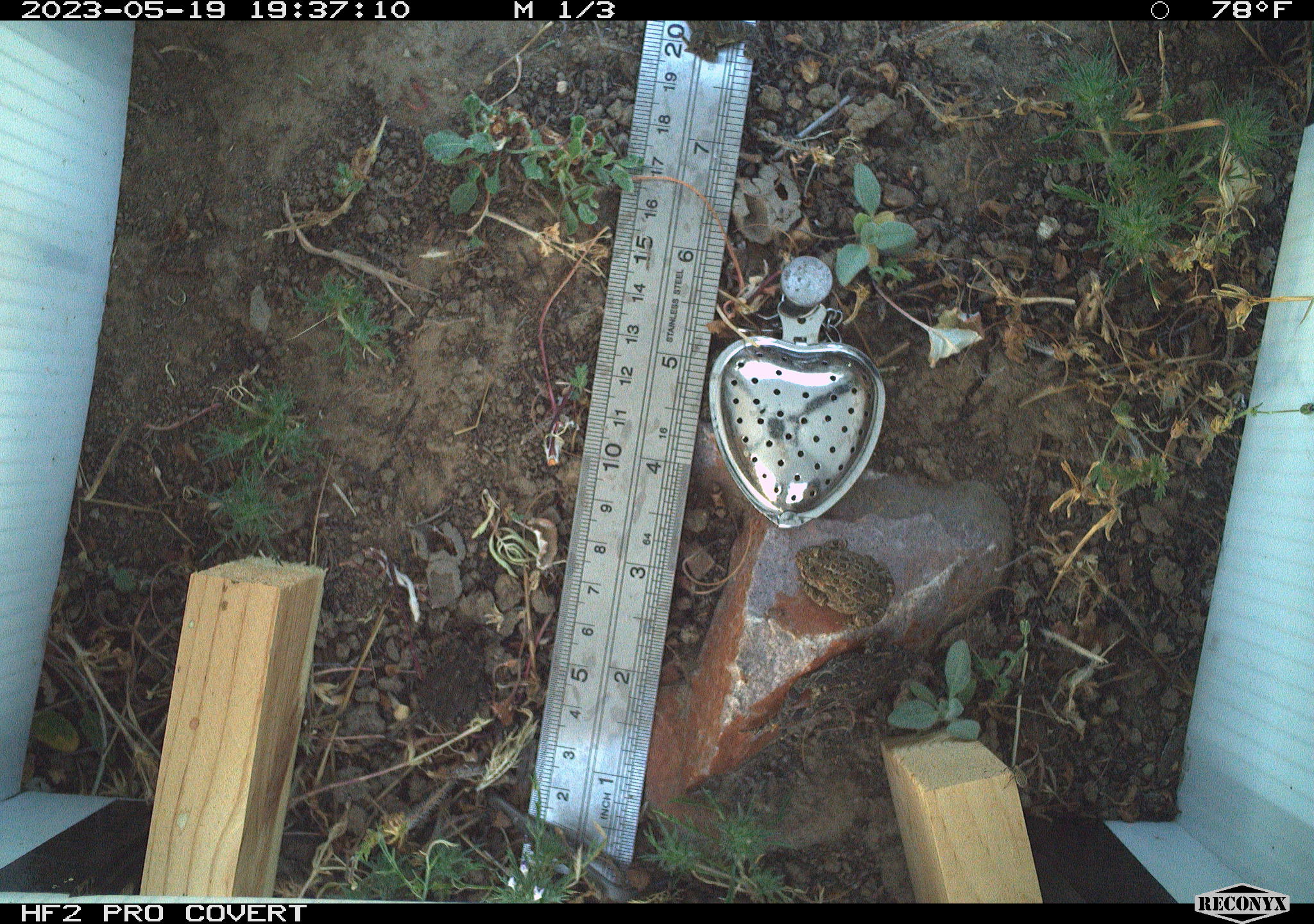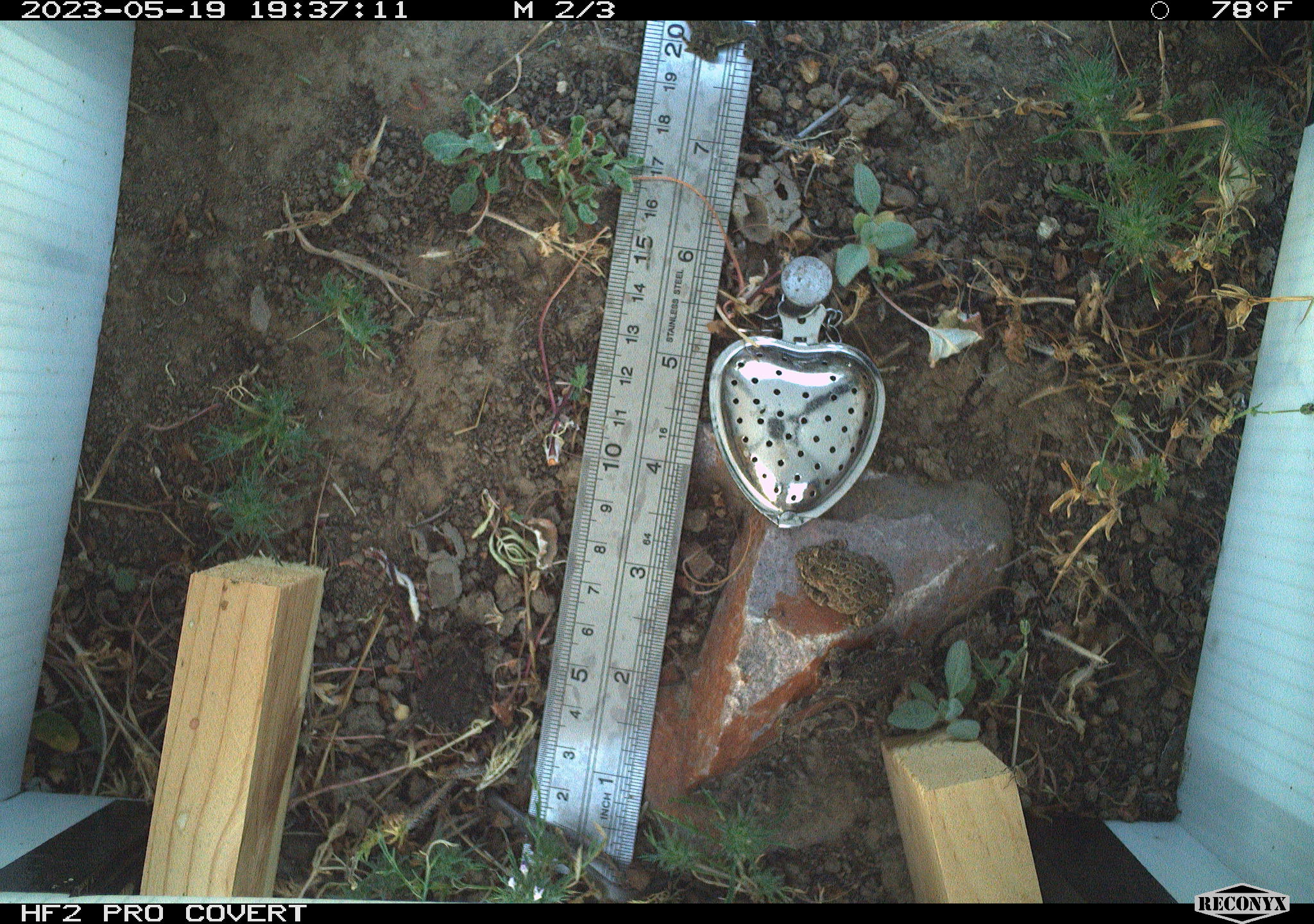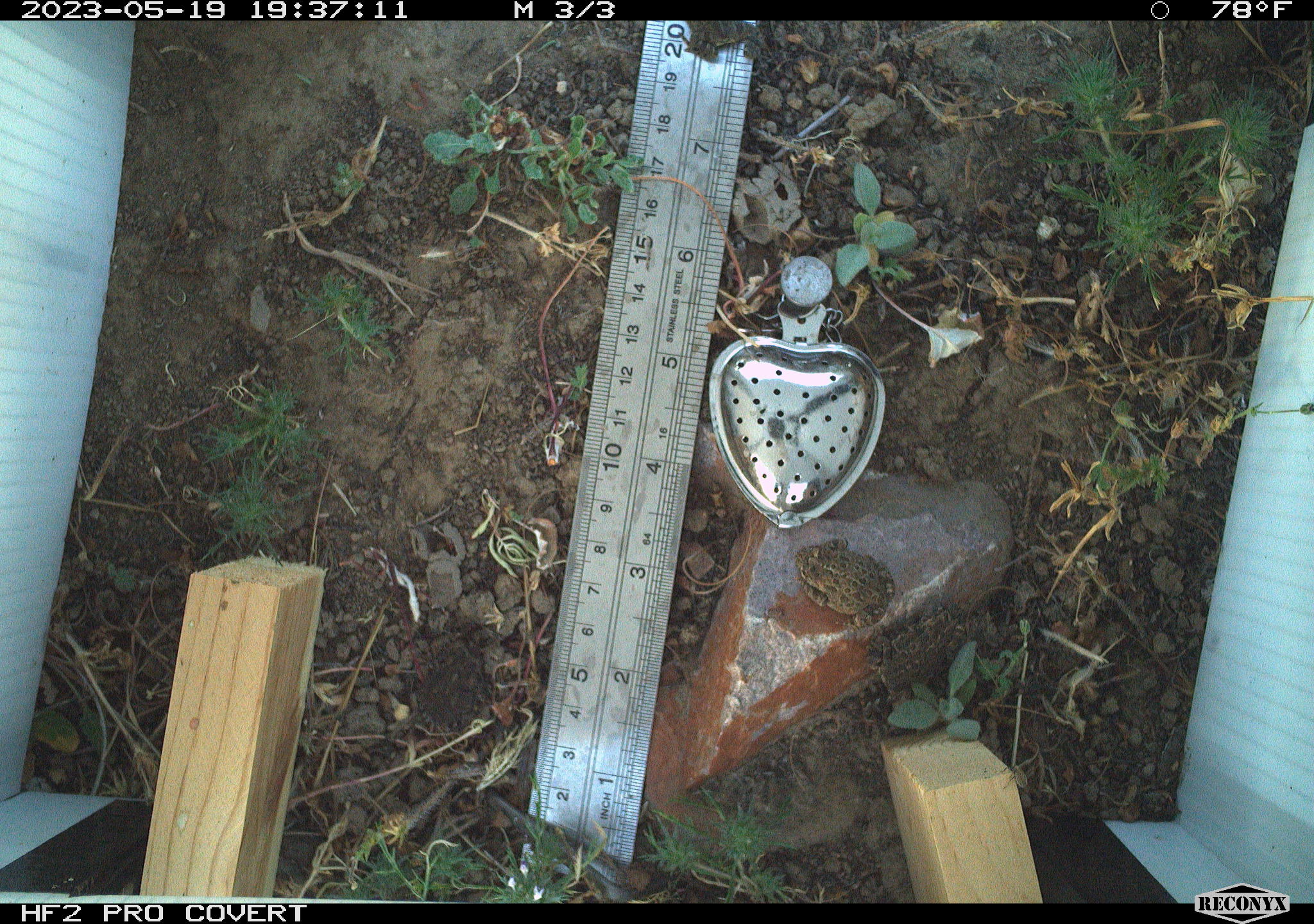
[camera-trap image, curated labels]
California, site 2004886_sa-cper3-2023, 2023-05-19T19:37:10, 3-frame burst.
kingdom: Animalia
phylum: Chordata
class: Amphibia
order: Anura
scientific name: Anura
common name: frogs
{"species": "frogs (Anura)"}